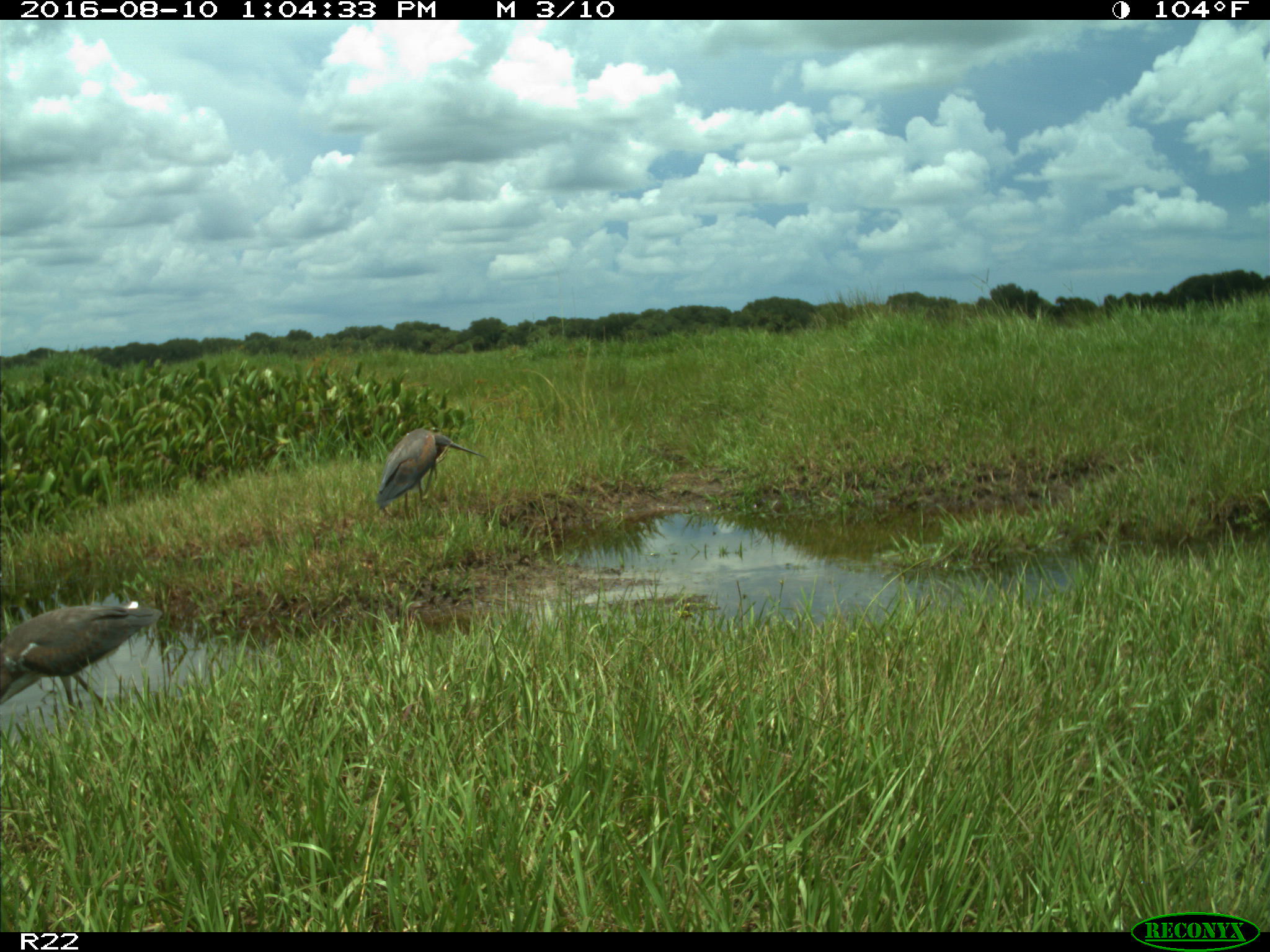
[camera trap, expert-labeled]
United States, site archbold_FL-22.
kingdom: Animalia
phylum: Chordata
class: Aves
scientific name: Aves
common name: birds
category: unidentified bird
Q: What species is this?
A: Unidentified bird (birds) (Aves).